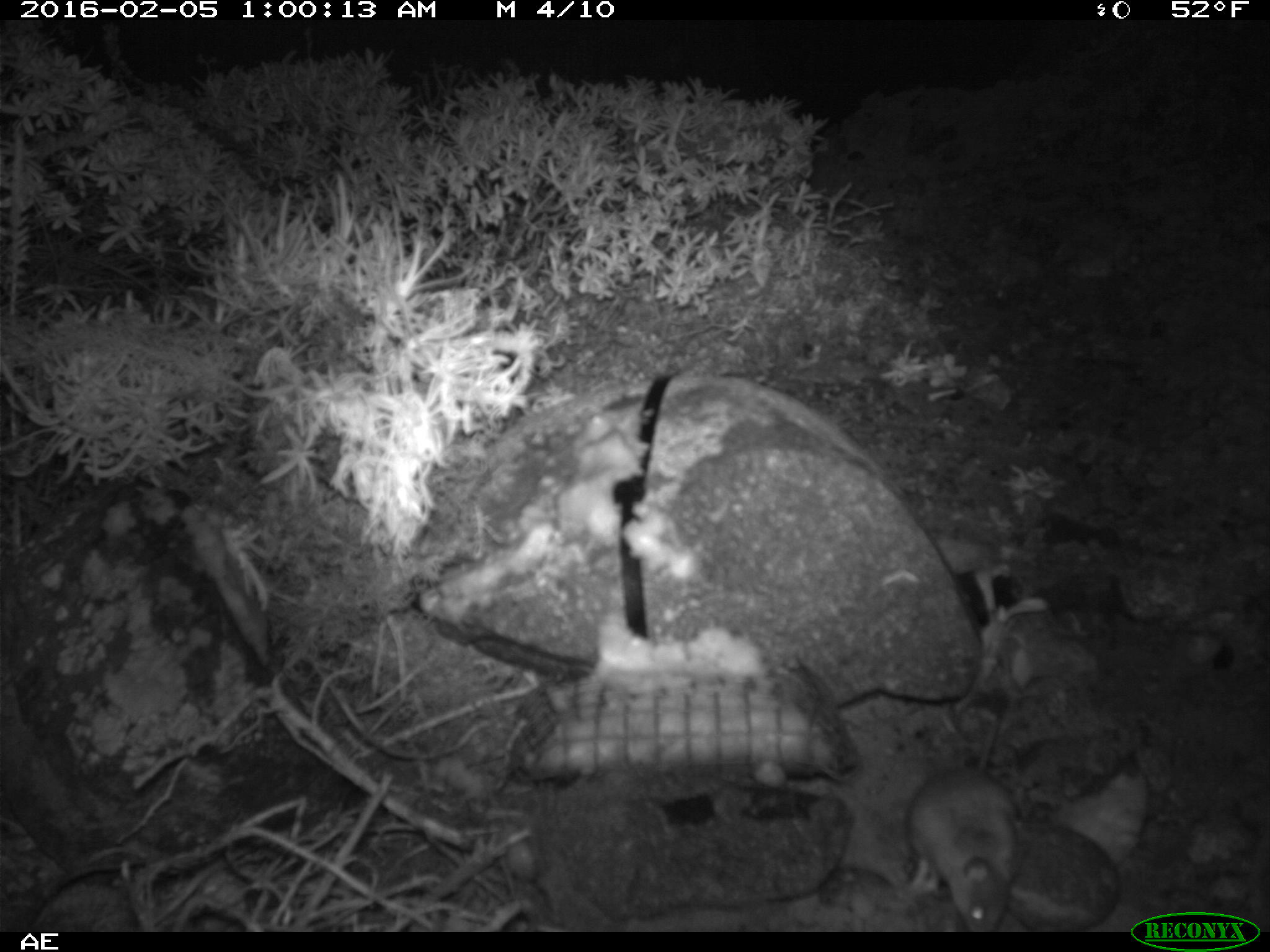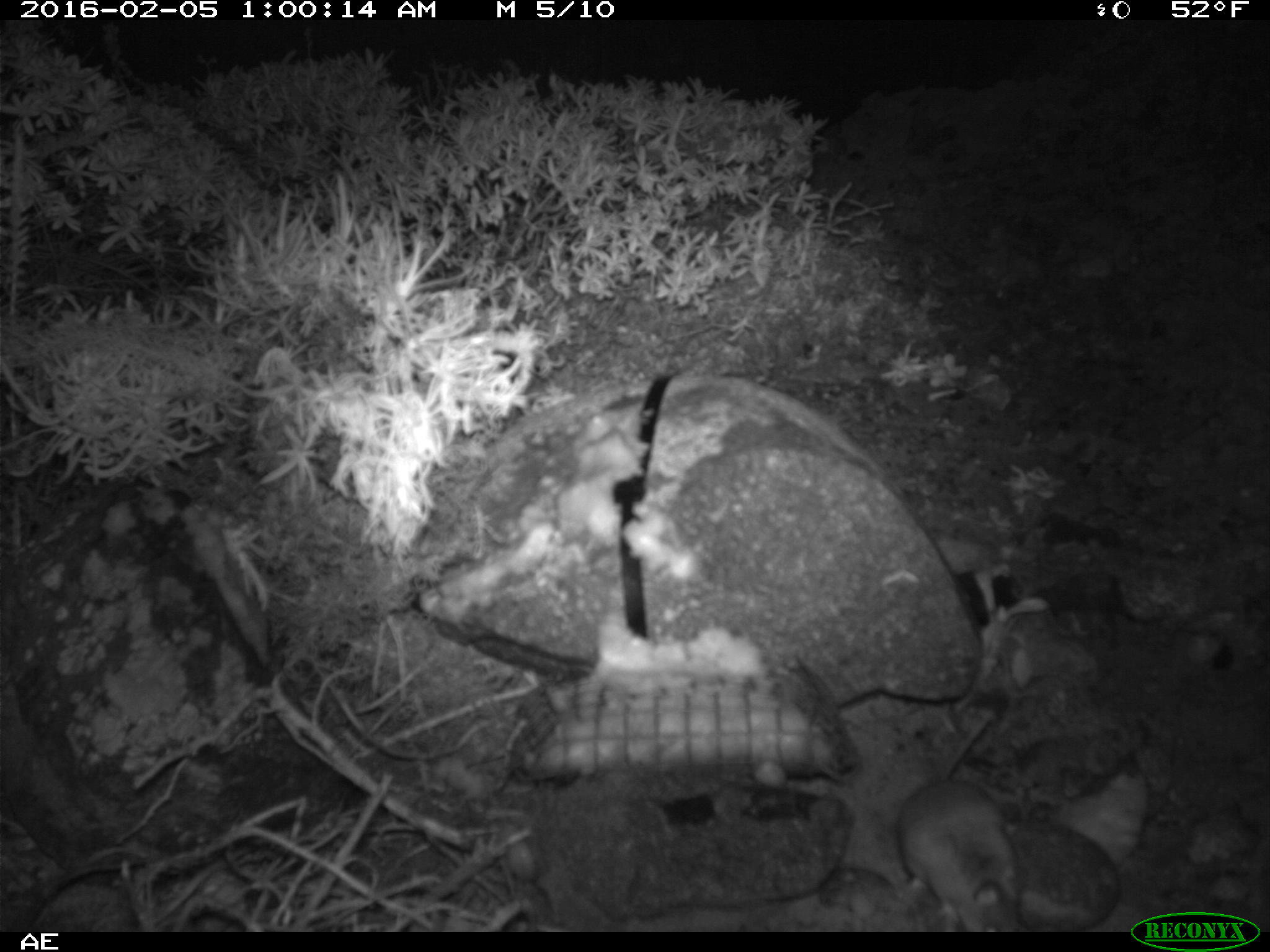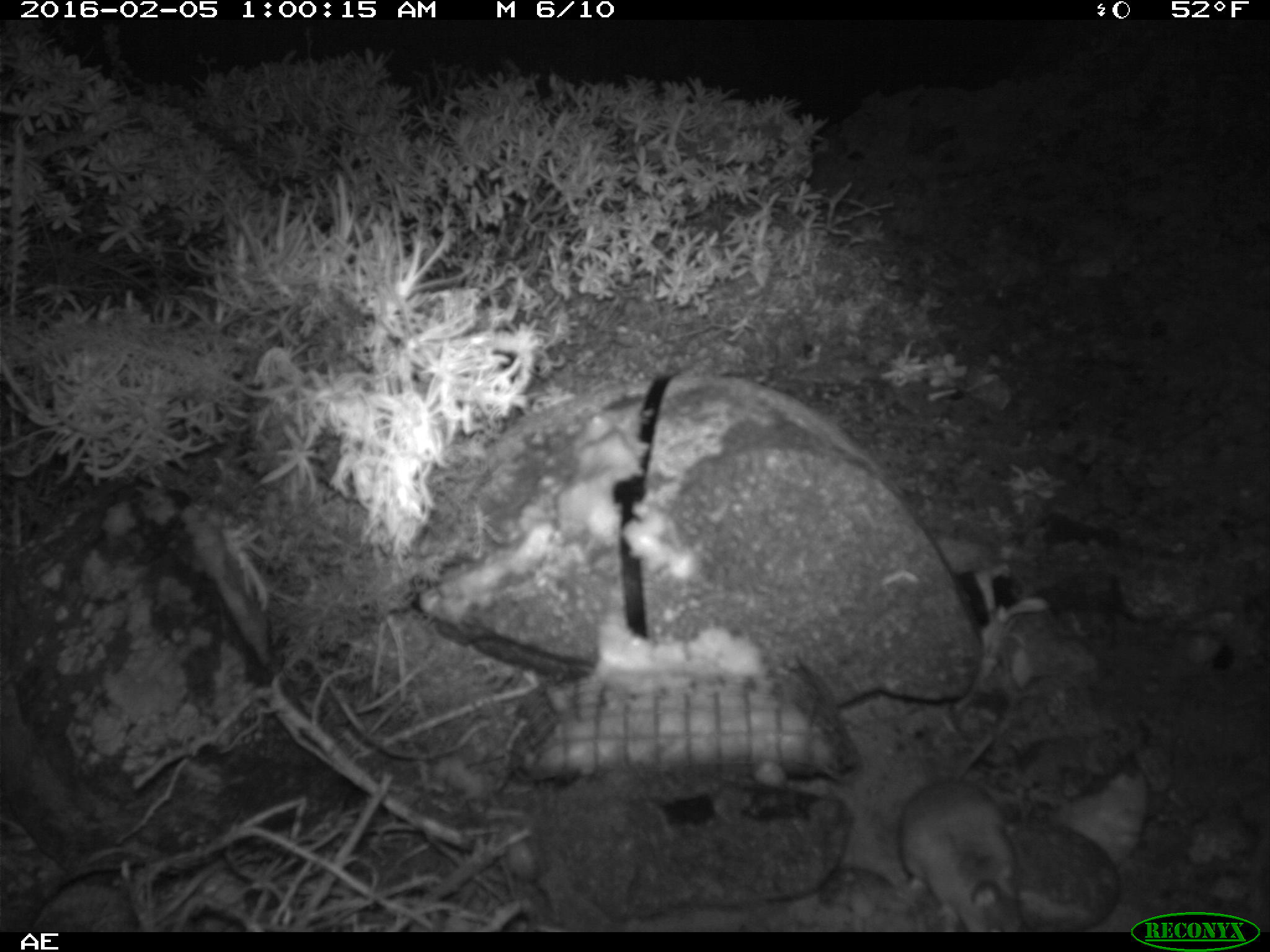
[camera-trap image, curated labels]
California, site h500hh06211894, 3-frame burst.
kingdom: Animalia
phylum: Chordata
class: Mammalia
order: Rodentia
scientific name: Rodentia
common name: rodent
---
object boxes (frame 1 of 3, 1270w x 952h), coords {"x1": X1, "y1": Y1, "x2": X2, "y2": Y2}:
rodent: {"x1": 905, "y1": 703, "x2": 1024, "y2": 930}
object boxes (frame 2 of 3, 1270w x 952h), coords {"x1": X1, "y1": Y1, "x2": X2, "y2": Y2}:
rodent: {"x1": 894, "y1": 712, "x2": 1019, "y2": 933}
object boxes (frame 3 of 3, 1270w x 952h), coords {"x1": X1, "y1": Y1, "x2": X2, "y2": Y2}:
rodent: {"x1": 900, "y1": 709, "x2": 1029, "y2": 933}